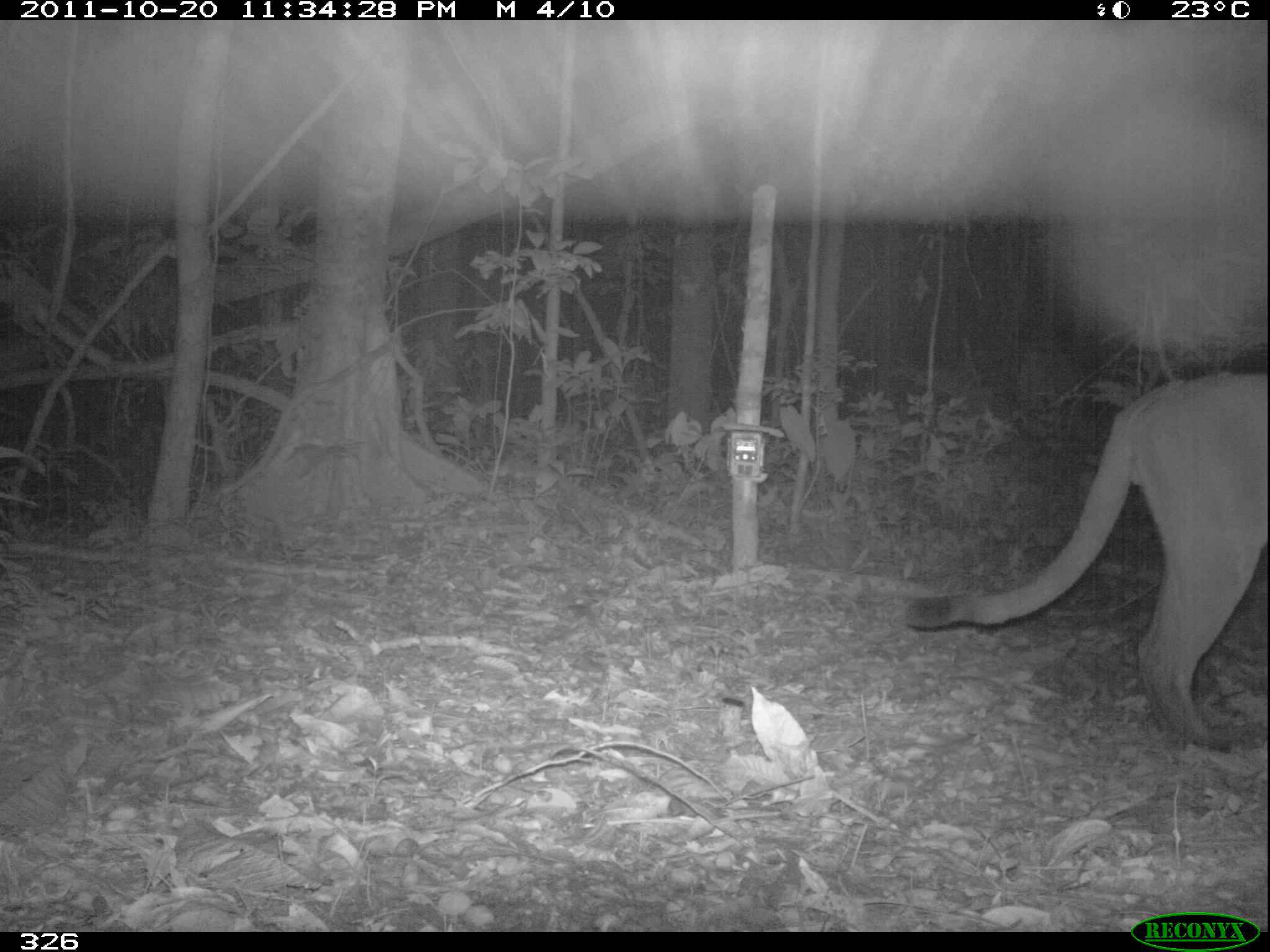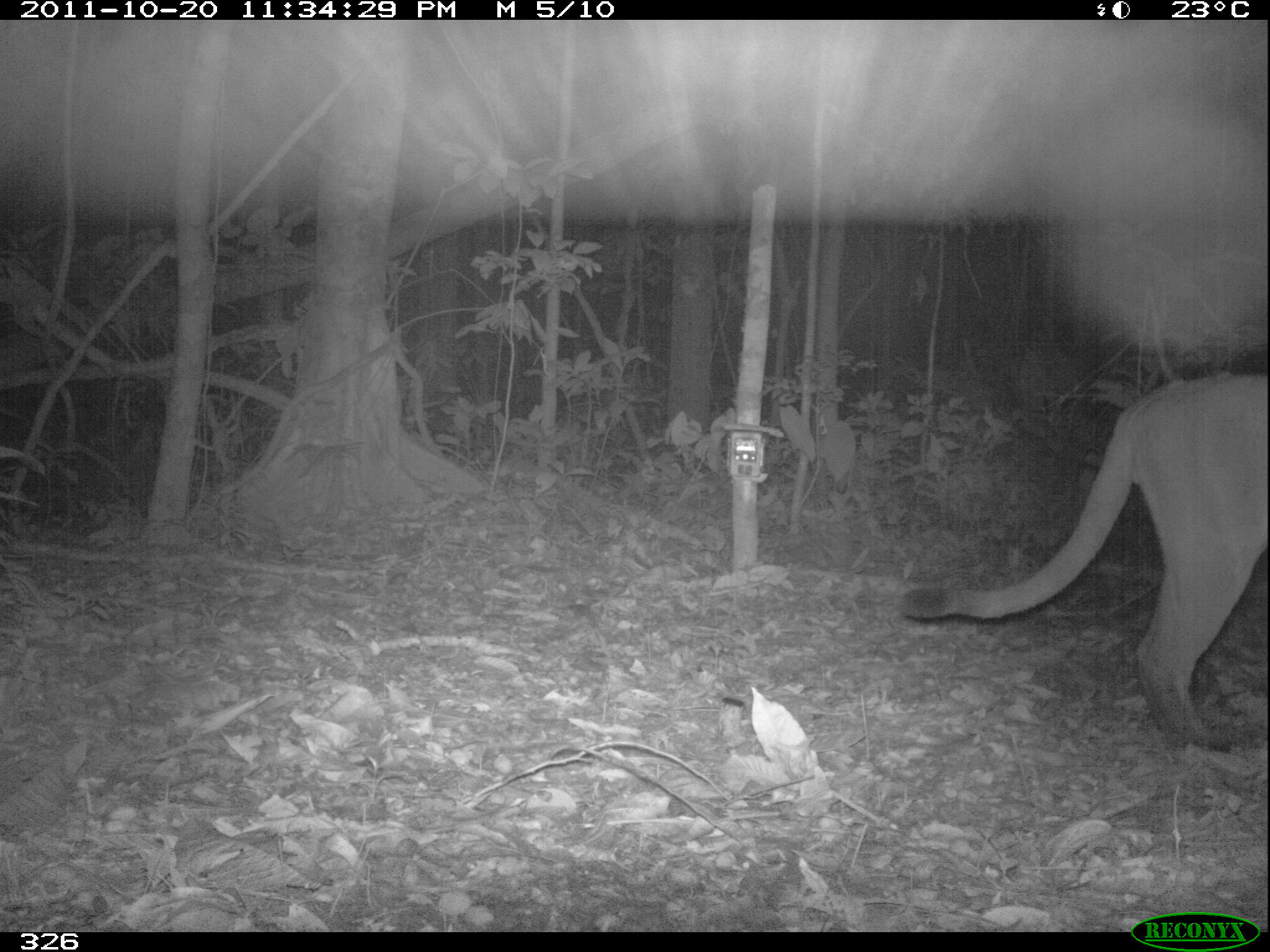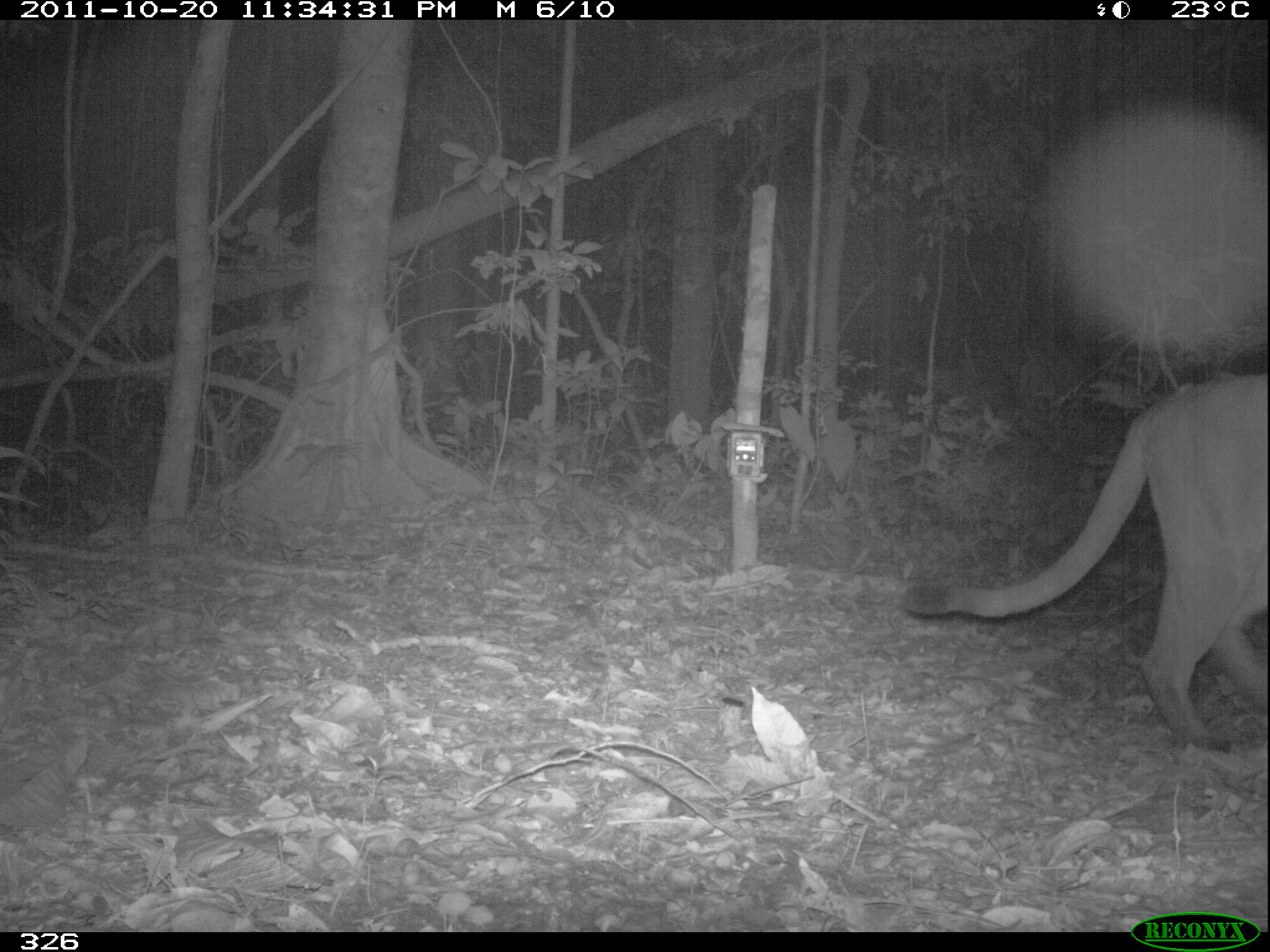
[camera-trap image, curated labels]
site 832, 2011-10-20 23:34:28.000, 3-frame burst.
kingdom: Animalia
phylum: Chordata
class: Mammalia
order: Carnivora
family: Felidae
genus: Puma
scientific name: Puma concolor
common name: mountain lion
Puma concolor (mountain lion).